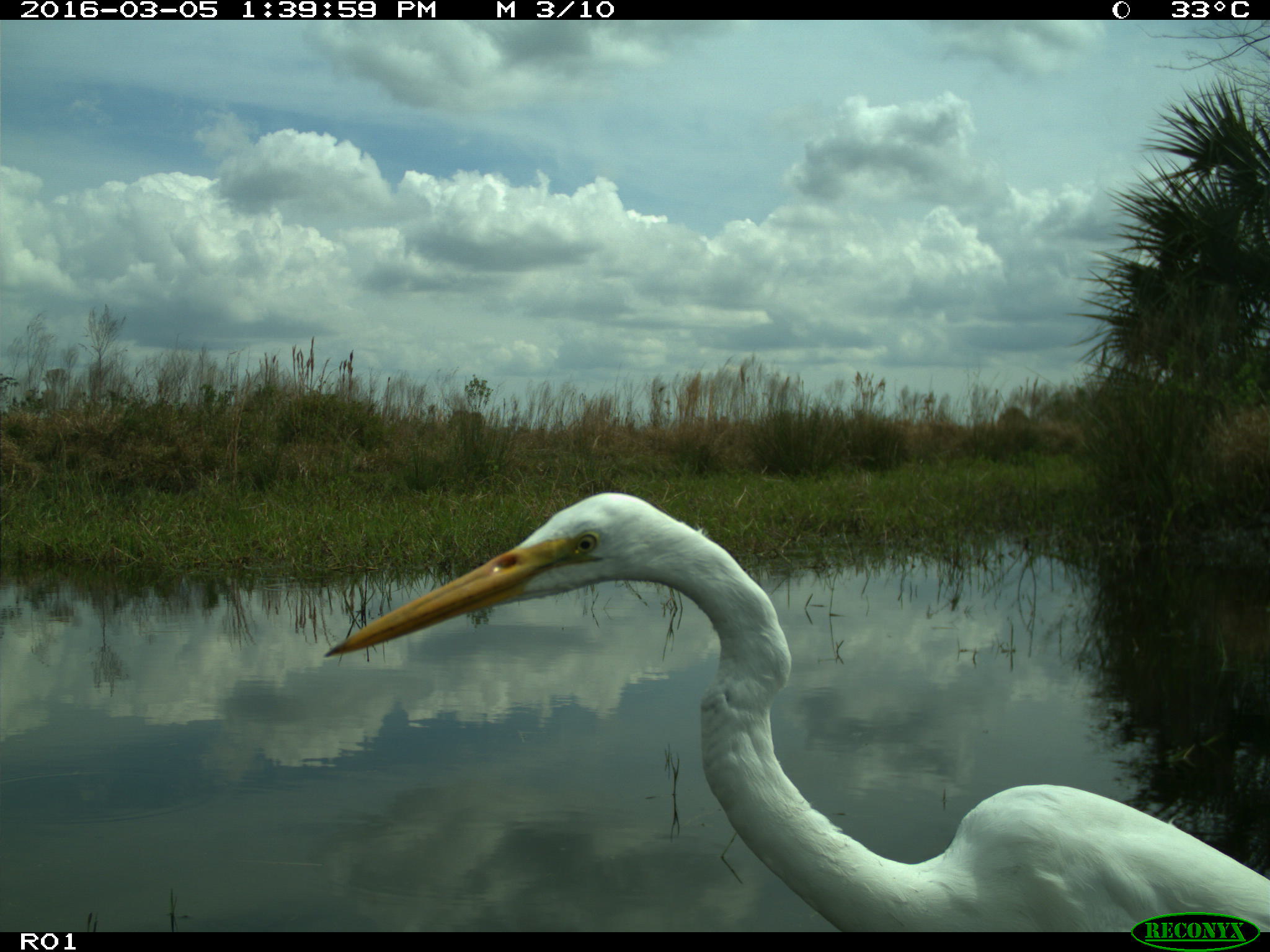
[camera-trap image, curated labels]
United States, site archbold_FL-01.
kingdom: Animalia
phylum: Chordata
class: Aves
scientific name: Aves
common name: birds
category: unidentified bird